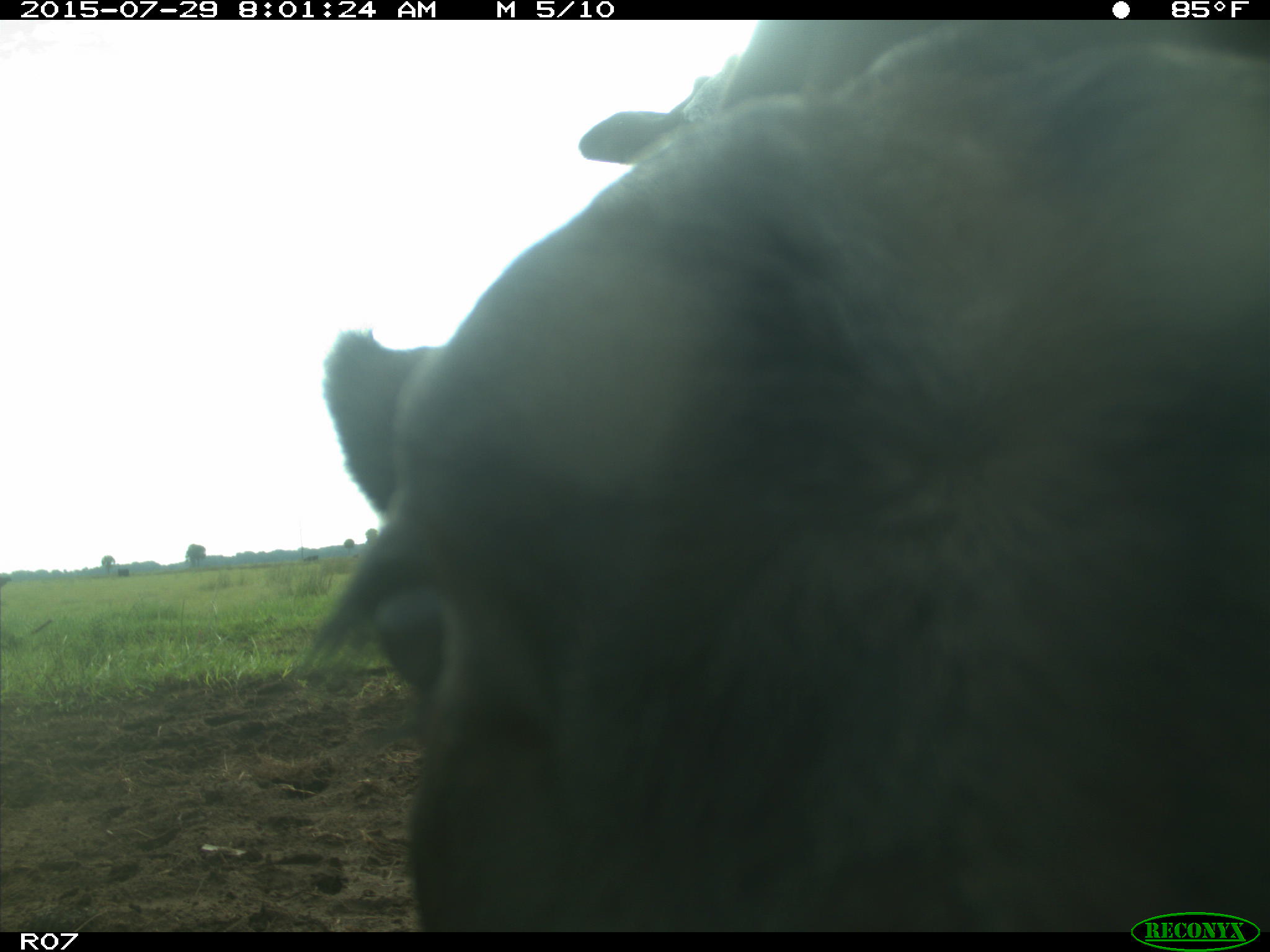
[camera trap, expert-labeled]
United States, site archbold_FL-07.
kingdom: Animalia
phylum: Chordata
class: Mammalia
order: Artiodactyla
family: Bovidae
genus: Bos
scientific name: Bos taurus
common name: domestic cow